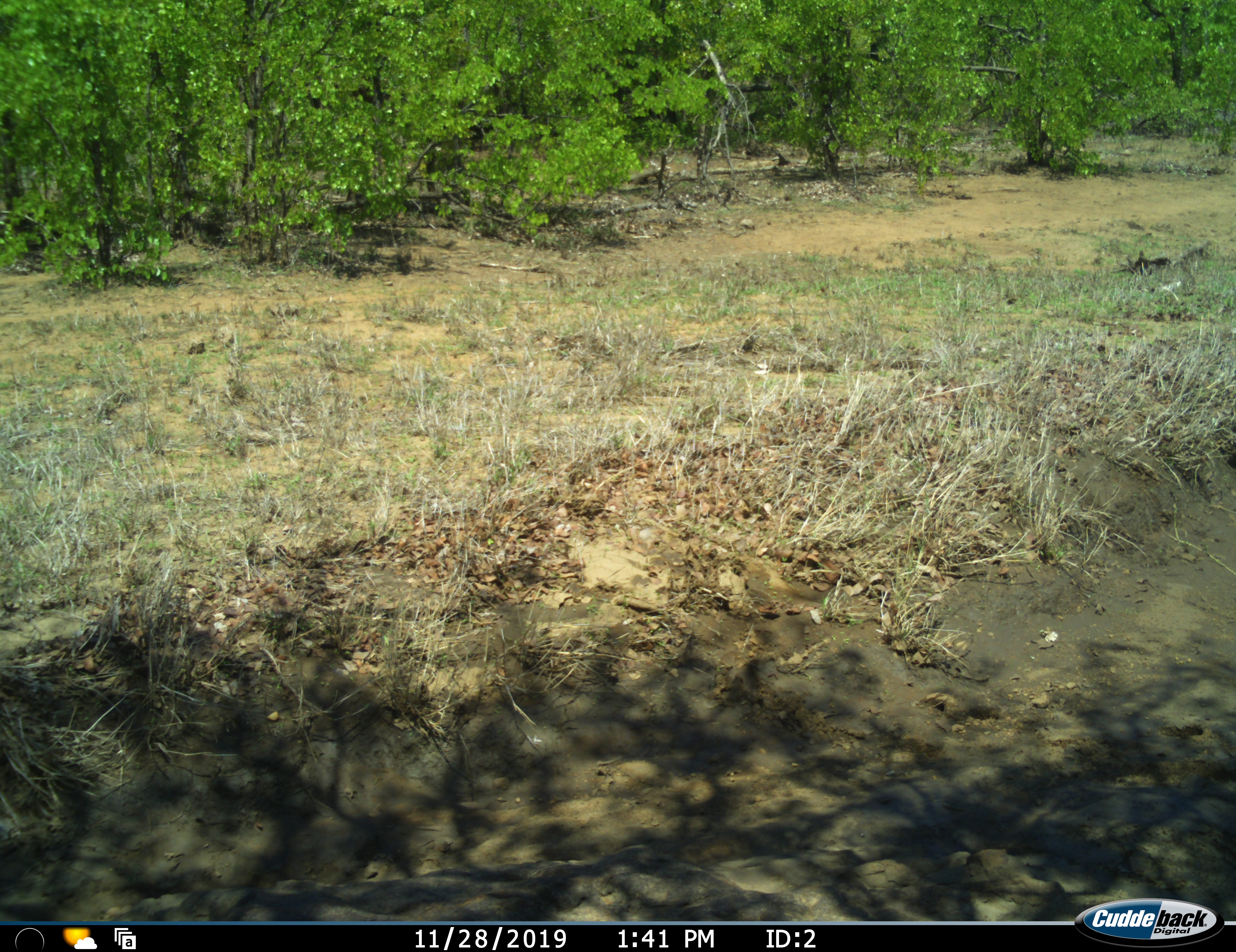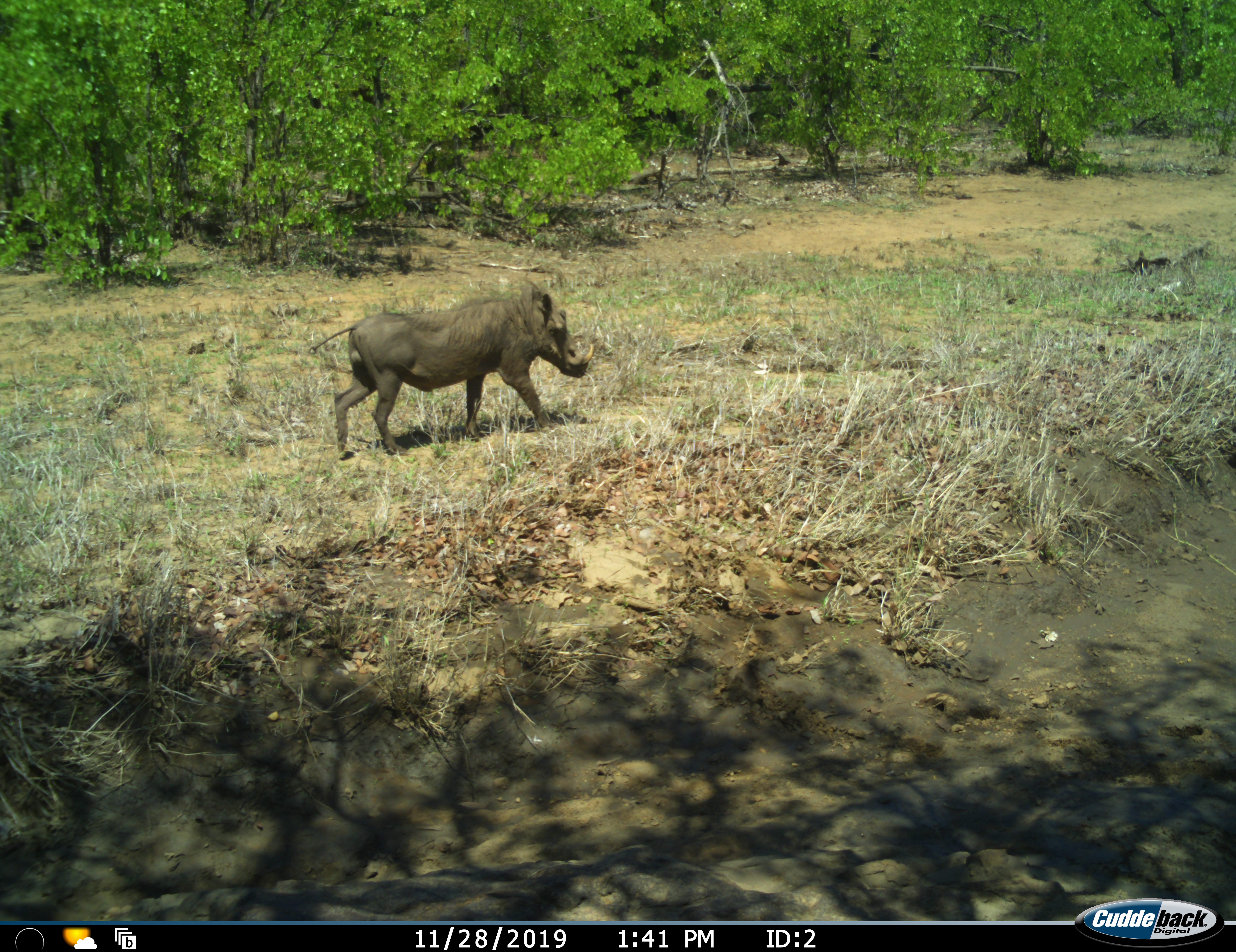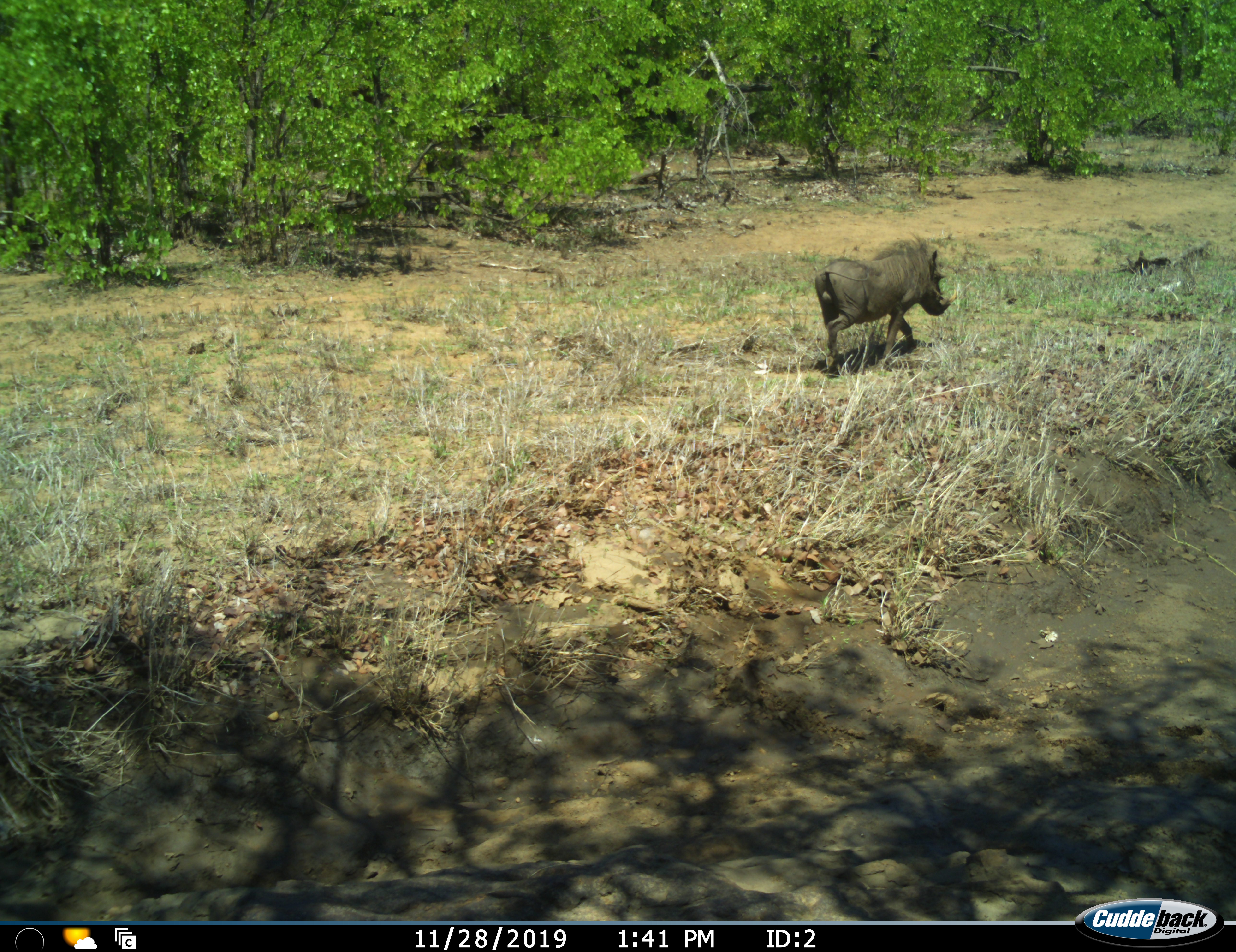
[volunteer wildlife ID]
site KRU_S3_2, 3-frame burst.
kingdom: Animalia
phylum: Chordata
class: Mammalia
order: Artiodactyla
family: Suidae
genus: Phacochoerus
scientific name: Phacochoerus africanus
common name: warthog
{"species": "warthog (Phacochoerus africanus)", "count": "1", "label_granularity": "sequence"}